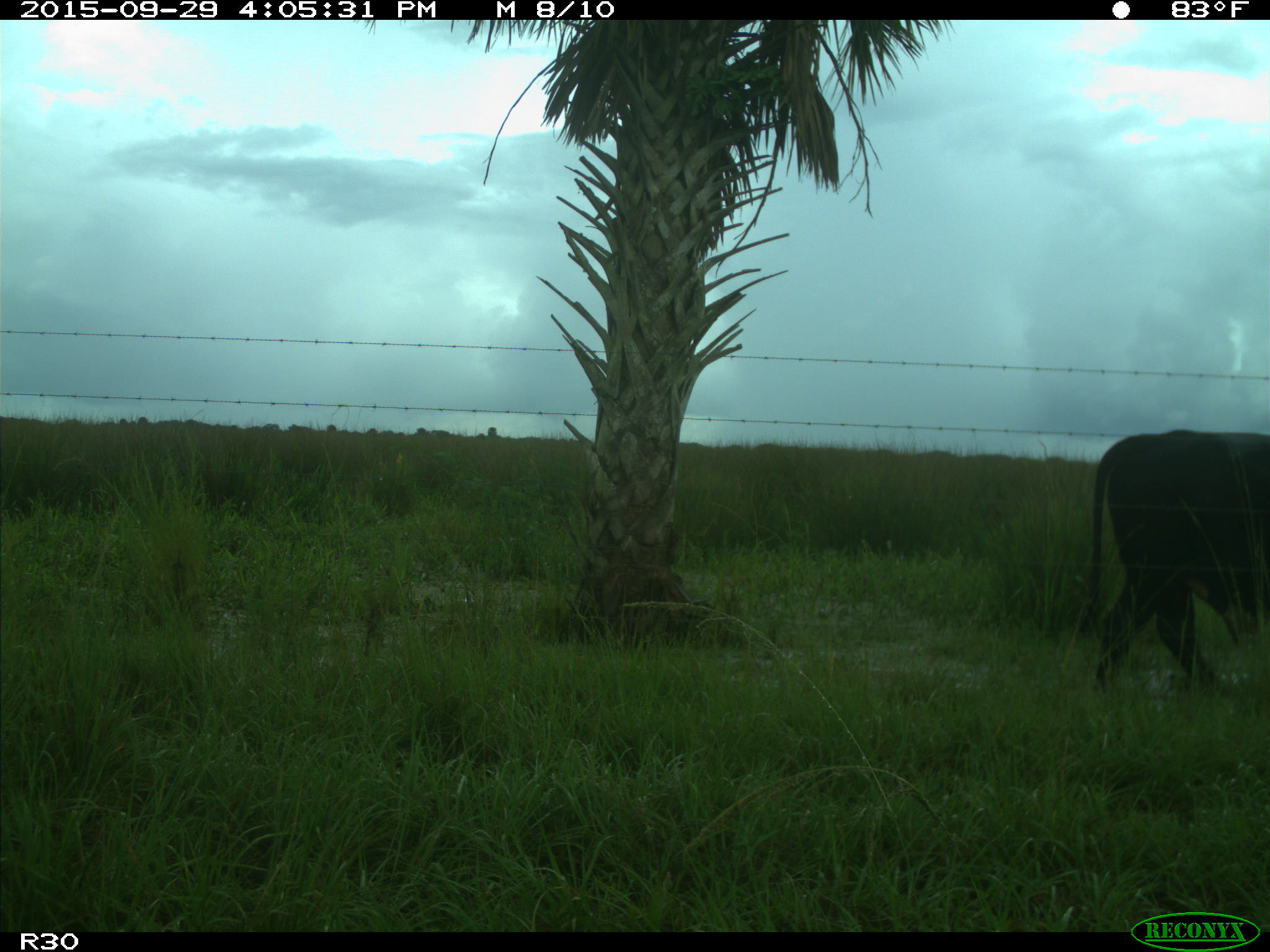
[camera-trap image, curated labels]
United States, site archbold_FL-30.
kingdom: Animalia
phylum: Chordata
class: Mammalia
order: Artiodactyla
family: Bovidae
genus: Bos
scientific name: Bos taurus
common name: domestic cow